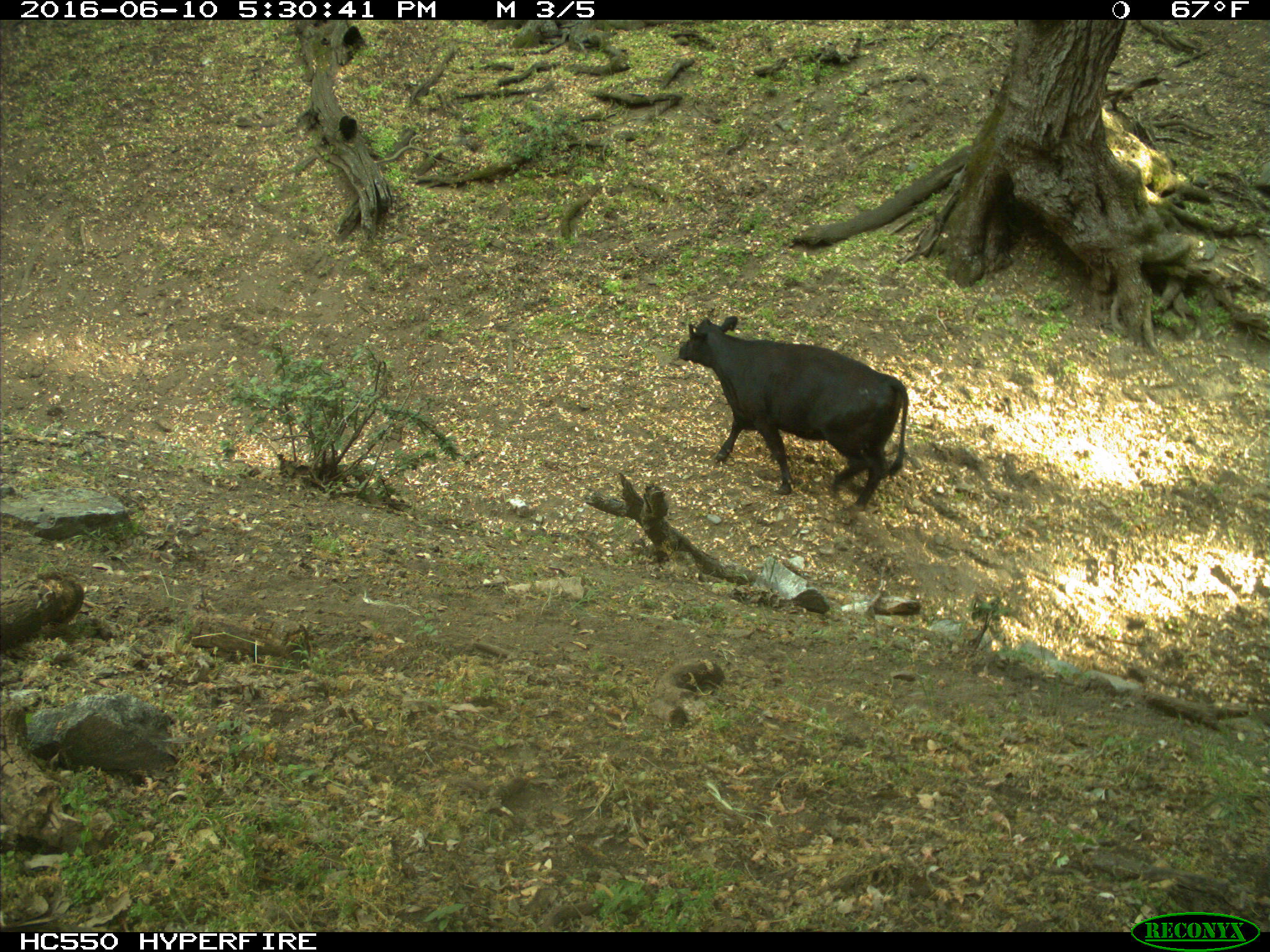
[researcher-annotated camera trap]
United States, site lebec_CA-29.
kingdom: Animalia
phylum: Chordata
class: Mammalia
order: Artiodactyla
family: Bovidae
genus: Bos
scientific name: Bos taurus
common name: domestic cow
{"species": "Bos taurus (domestic cow)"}